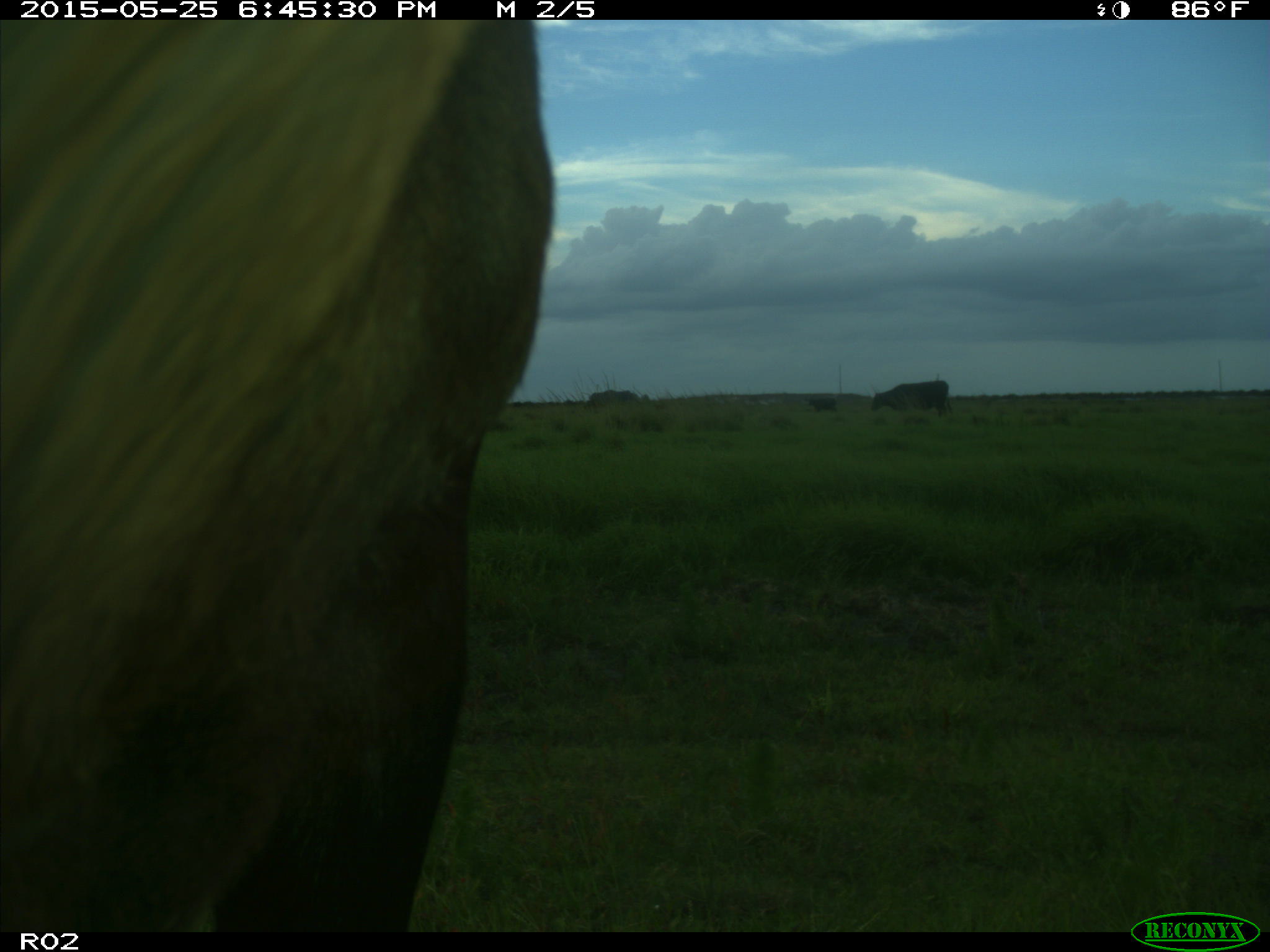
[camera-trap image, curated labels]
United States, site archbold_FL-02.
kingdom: Animalia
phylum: Chordata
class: Mammalia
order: Artiodactyla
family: Bovidae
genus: Bos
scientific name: Bos taurus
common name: domestic cow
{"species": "Bos taurus (domestic cow)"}